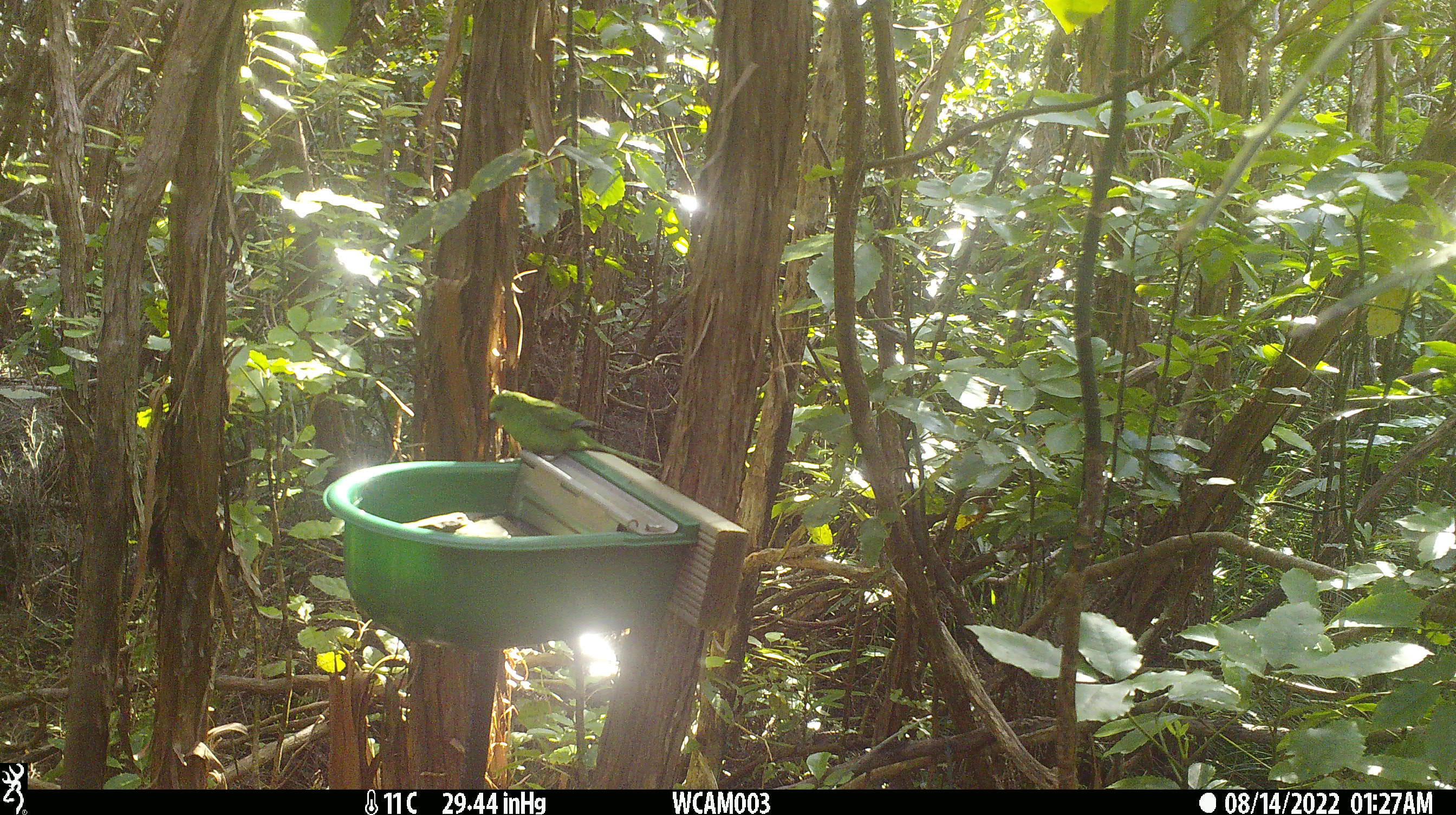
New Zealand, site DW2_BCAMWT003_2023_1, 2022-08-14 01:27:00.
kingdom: Animalia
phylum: Chordata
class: Aves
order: Psittaciformes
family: Psittaculidae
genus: Cyanoramphus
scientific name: Cyanoramphus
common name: parakeet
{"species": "parakeet (Cyanoramphus)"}